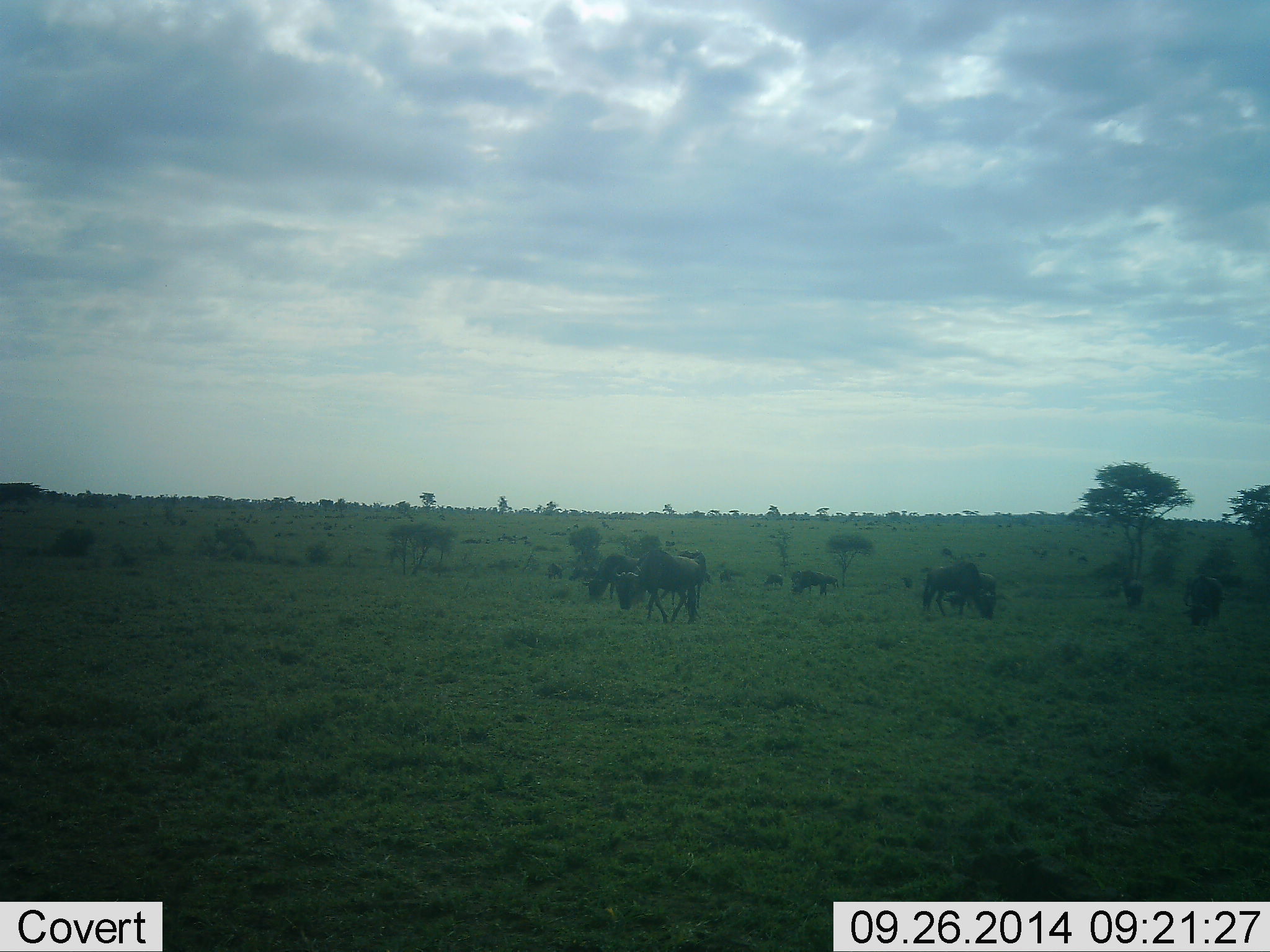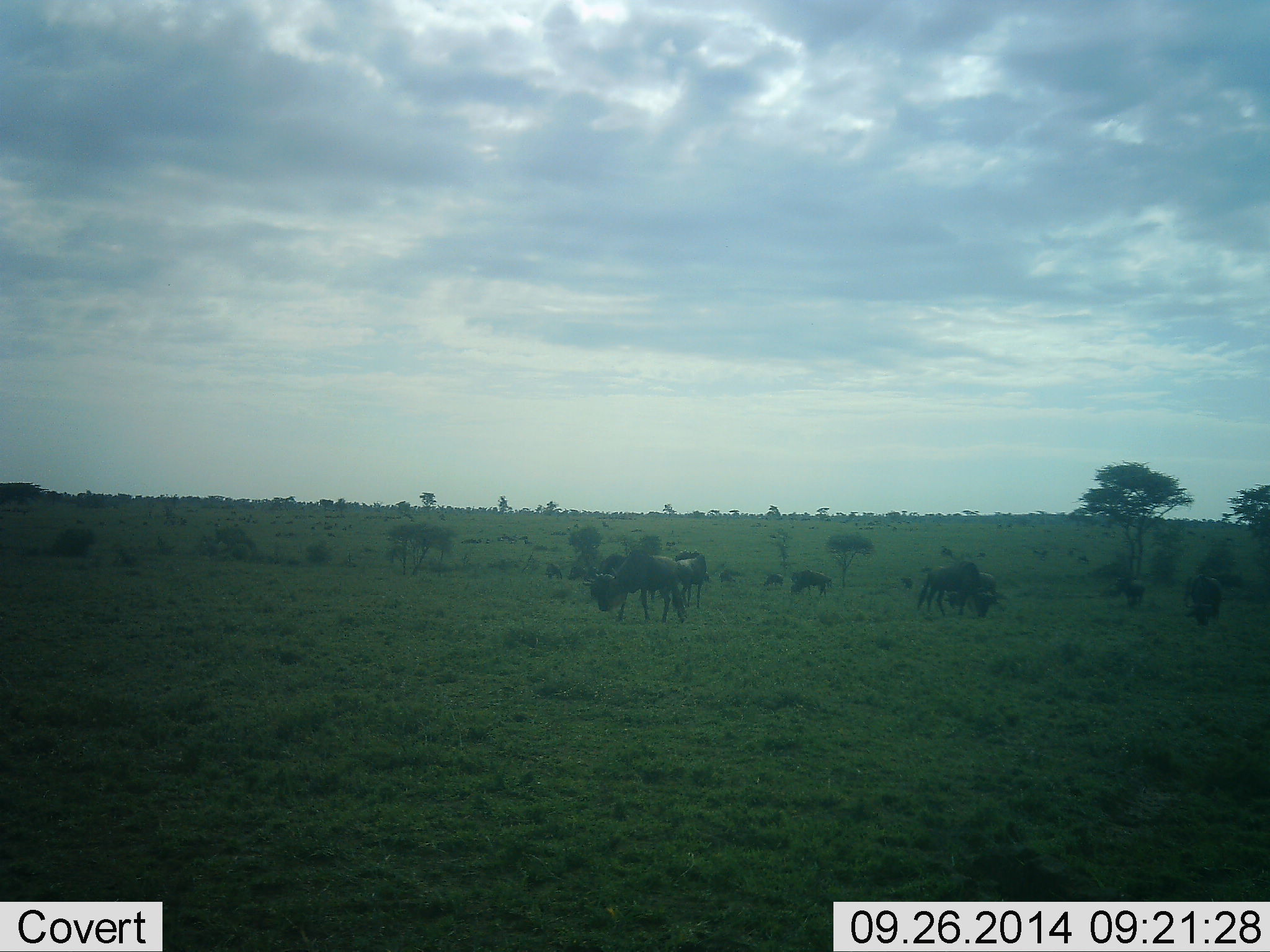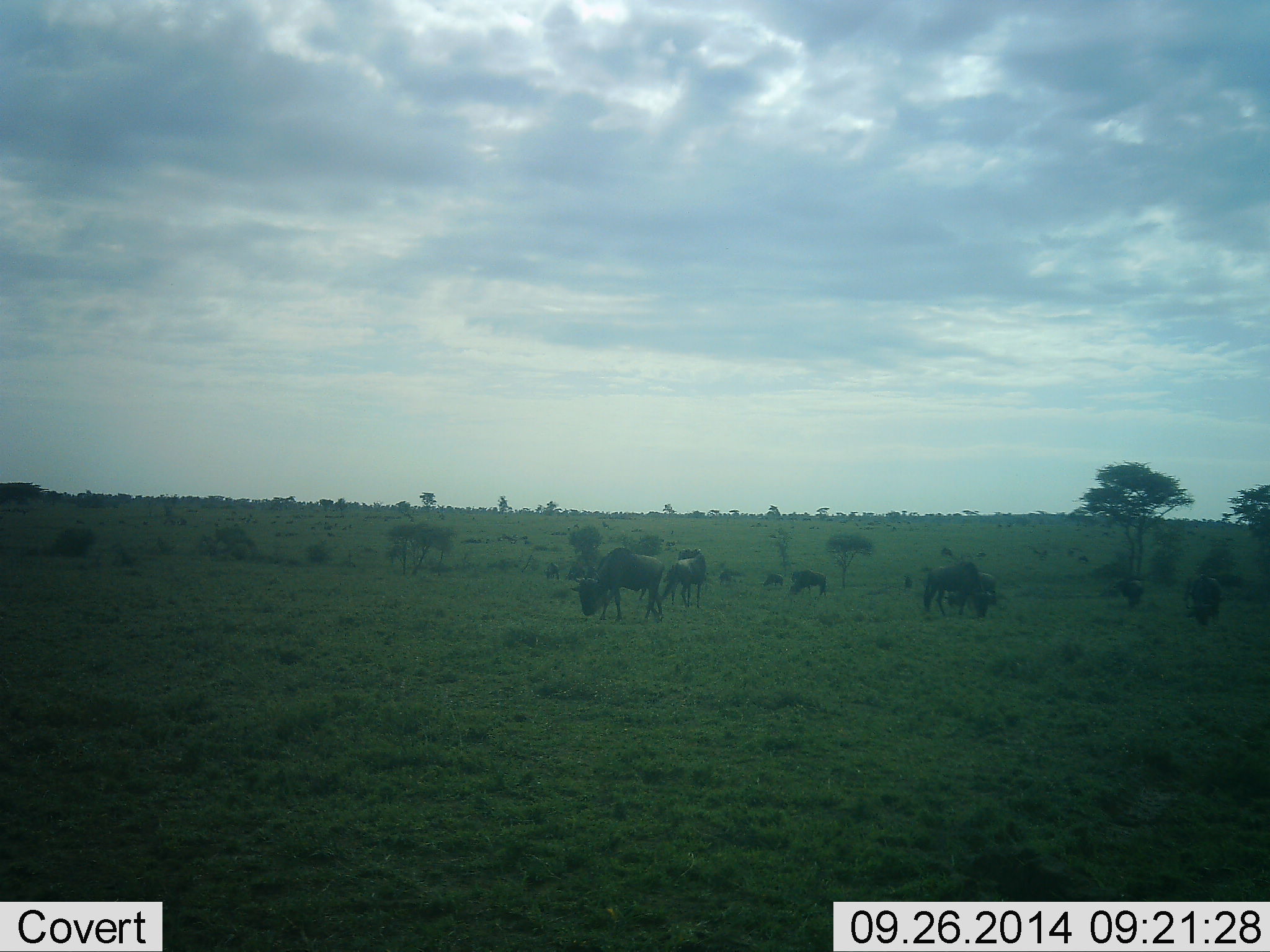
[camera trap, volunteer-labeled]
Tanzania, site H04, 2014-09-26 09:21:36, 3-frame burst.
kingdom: Animalia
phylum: Chordata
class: Mammalia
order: Artiodactyla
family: Bovidae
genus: Connochaetes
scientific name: Connochaetes taurinus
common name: blue wildebeest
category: wildebeest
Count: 9.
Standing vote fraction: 30%.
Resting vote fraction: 0%.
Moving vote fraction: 40%.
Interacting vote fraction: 0%.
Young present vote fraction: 0%.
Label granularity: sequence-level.